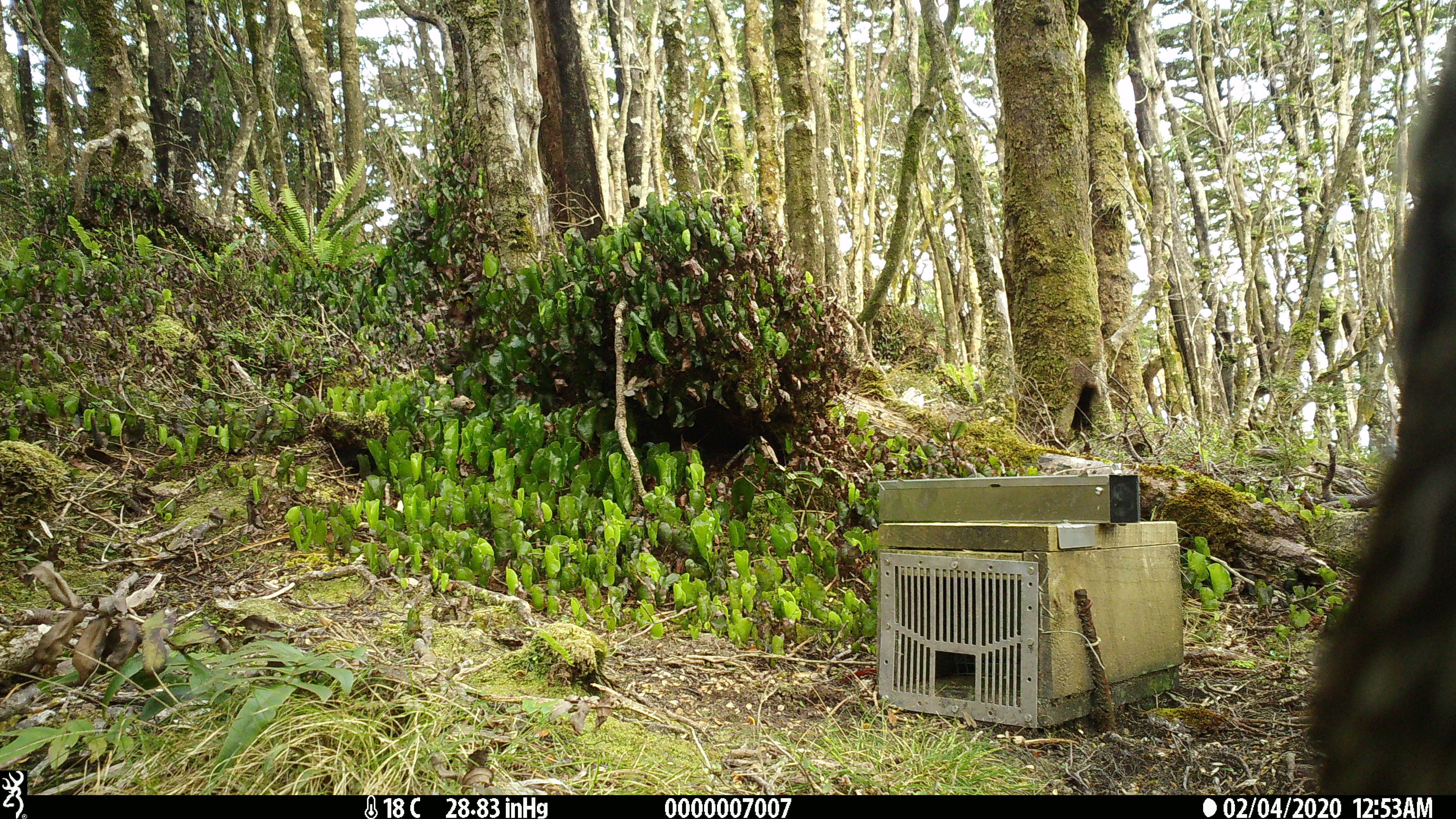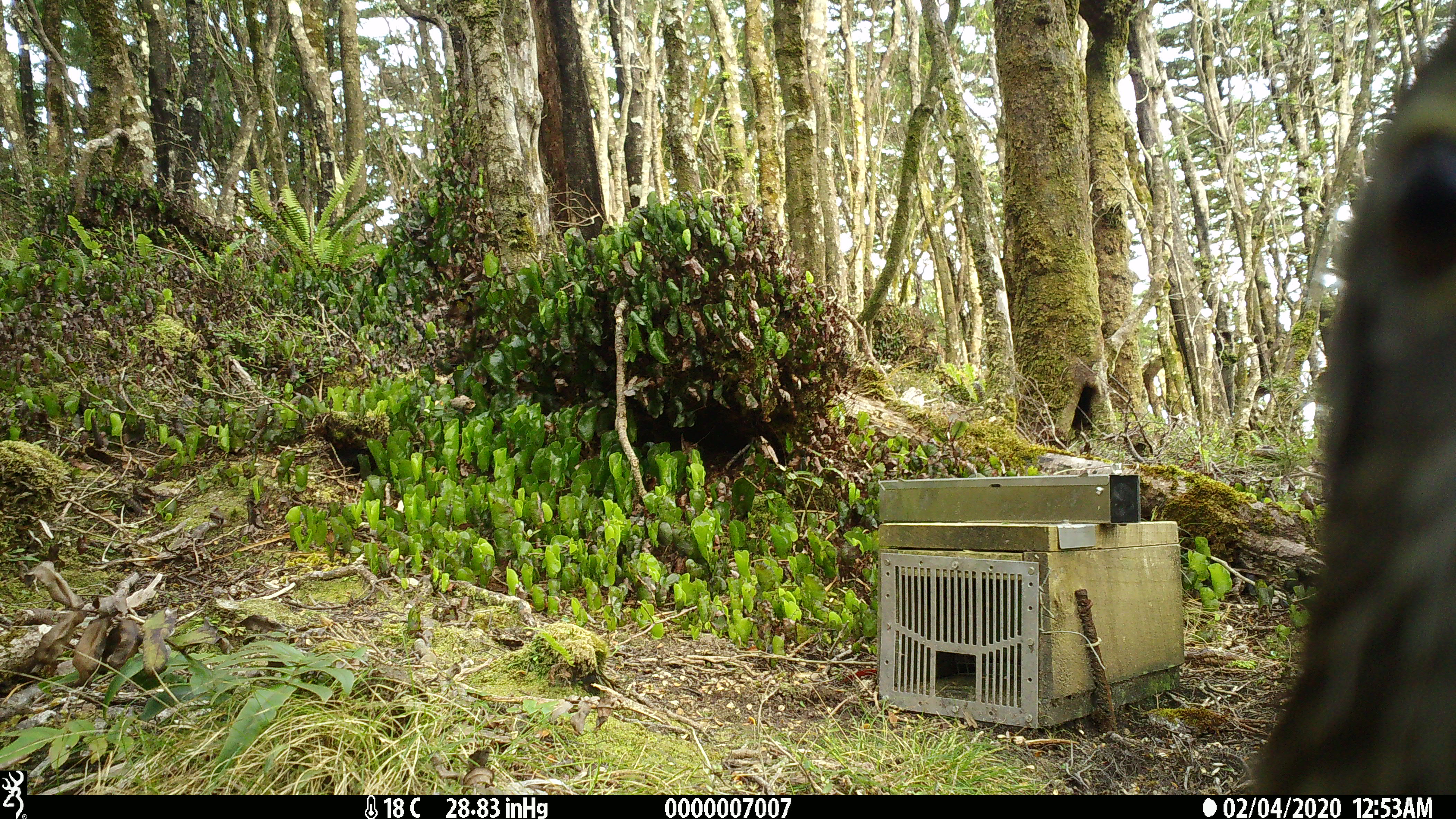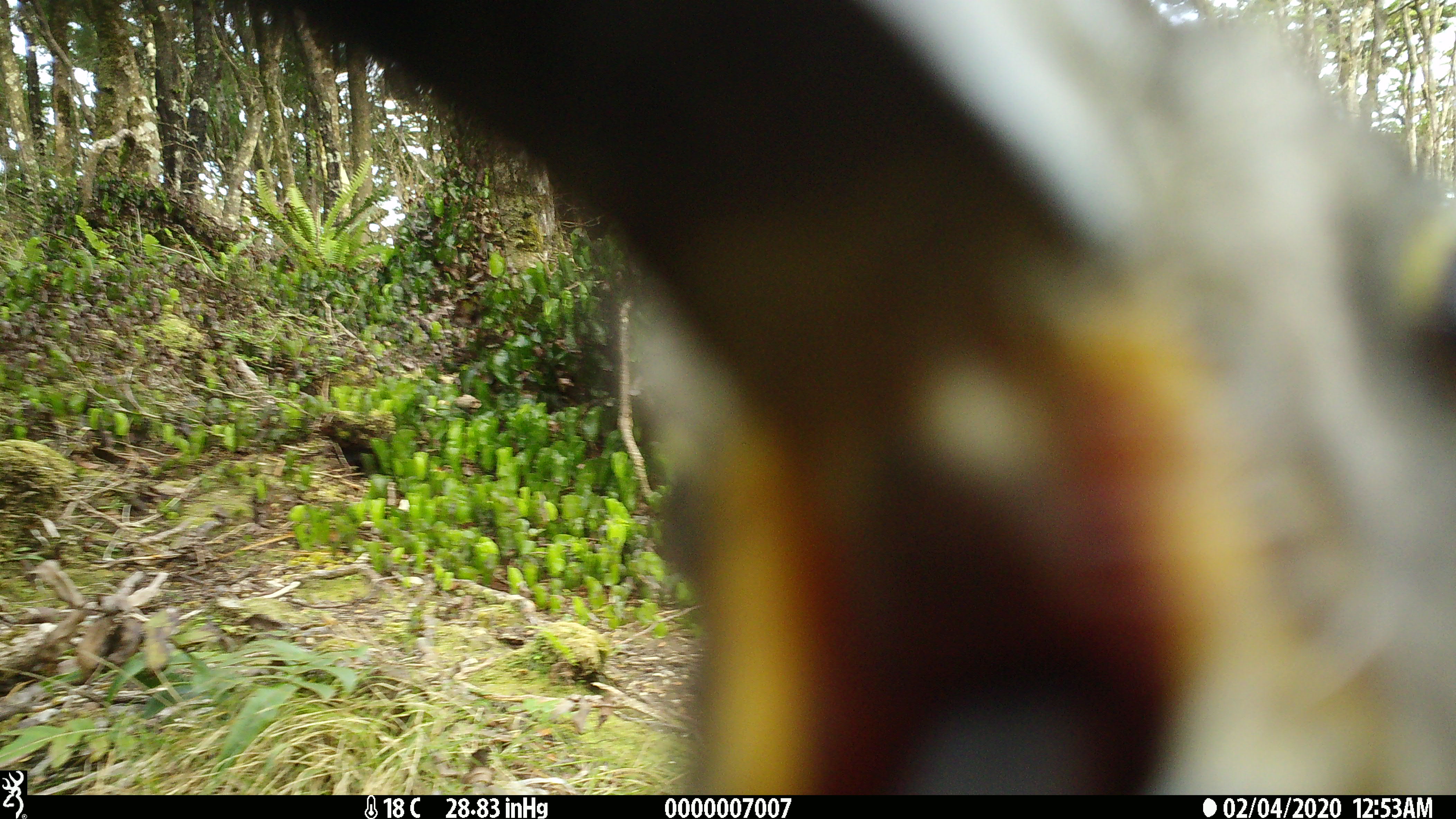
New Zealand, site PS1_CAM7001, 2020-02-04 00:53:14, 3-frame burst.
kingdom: Animalia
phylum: Chordata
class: Aves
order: Psittaciformes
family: Strigopidae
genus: Nestor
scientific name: Nestor notabilis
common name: kea